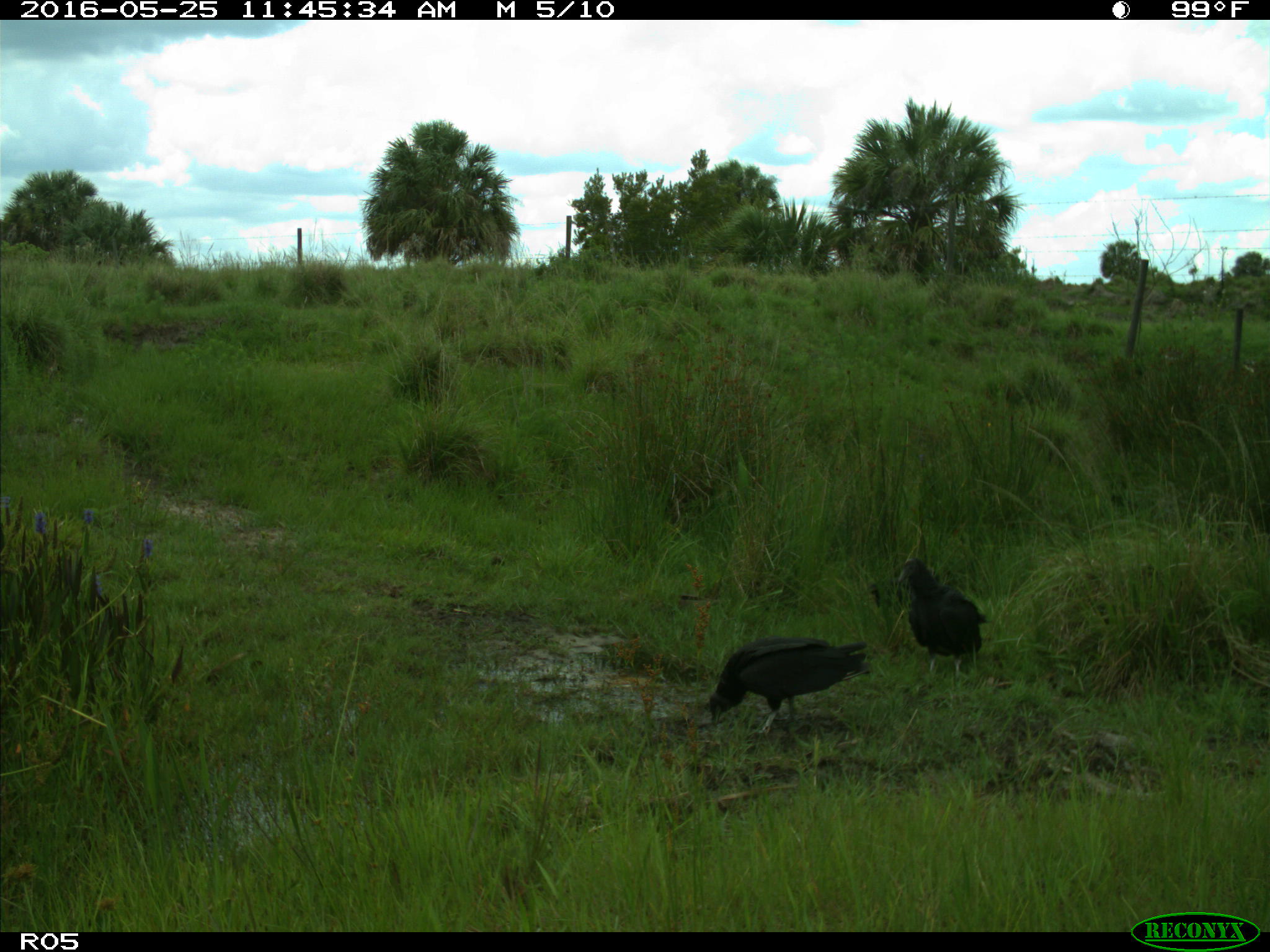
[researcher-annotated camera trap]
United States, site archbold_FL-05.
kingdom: Animalia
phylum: Chordata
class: Aves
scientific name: Aves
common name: birds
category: unidentified bird